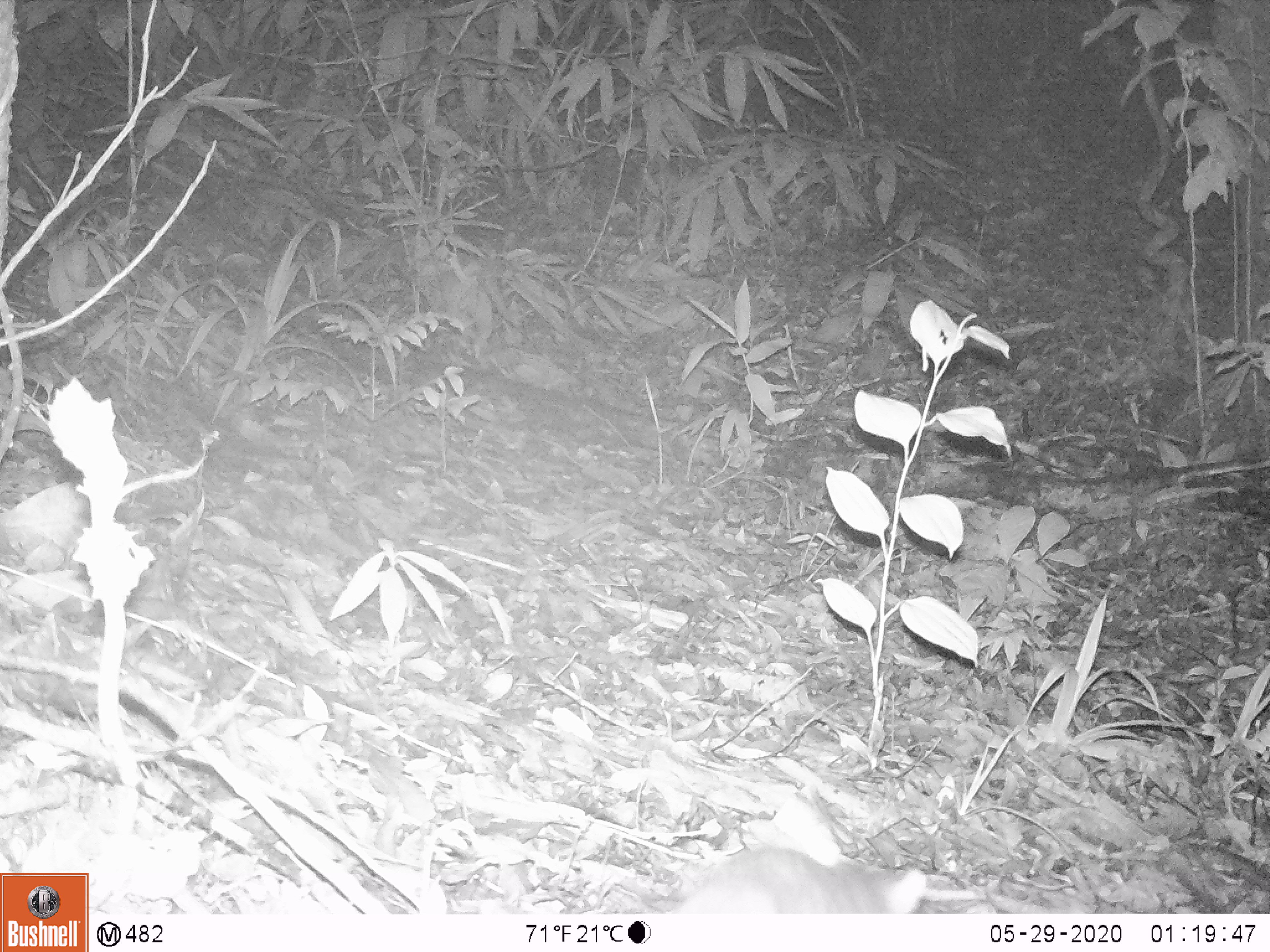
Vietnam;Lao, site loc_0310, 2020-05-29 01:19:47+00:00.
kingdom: Animalia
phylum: Chordata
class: Mammalia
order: Carnivora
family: Mustelidae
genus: Melogale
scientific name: Melogale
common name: ferret badger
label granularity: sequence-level